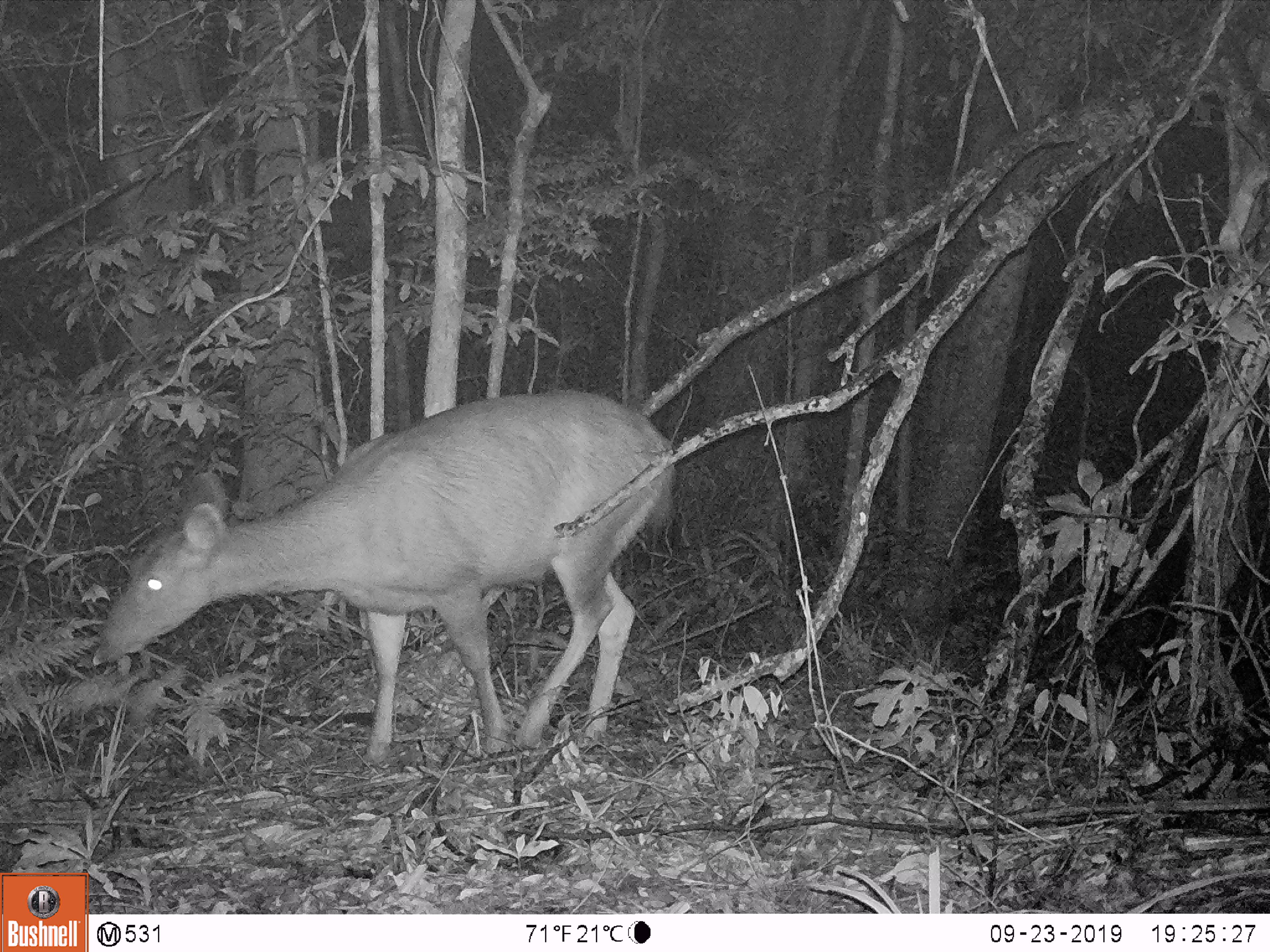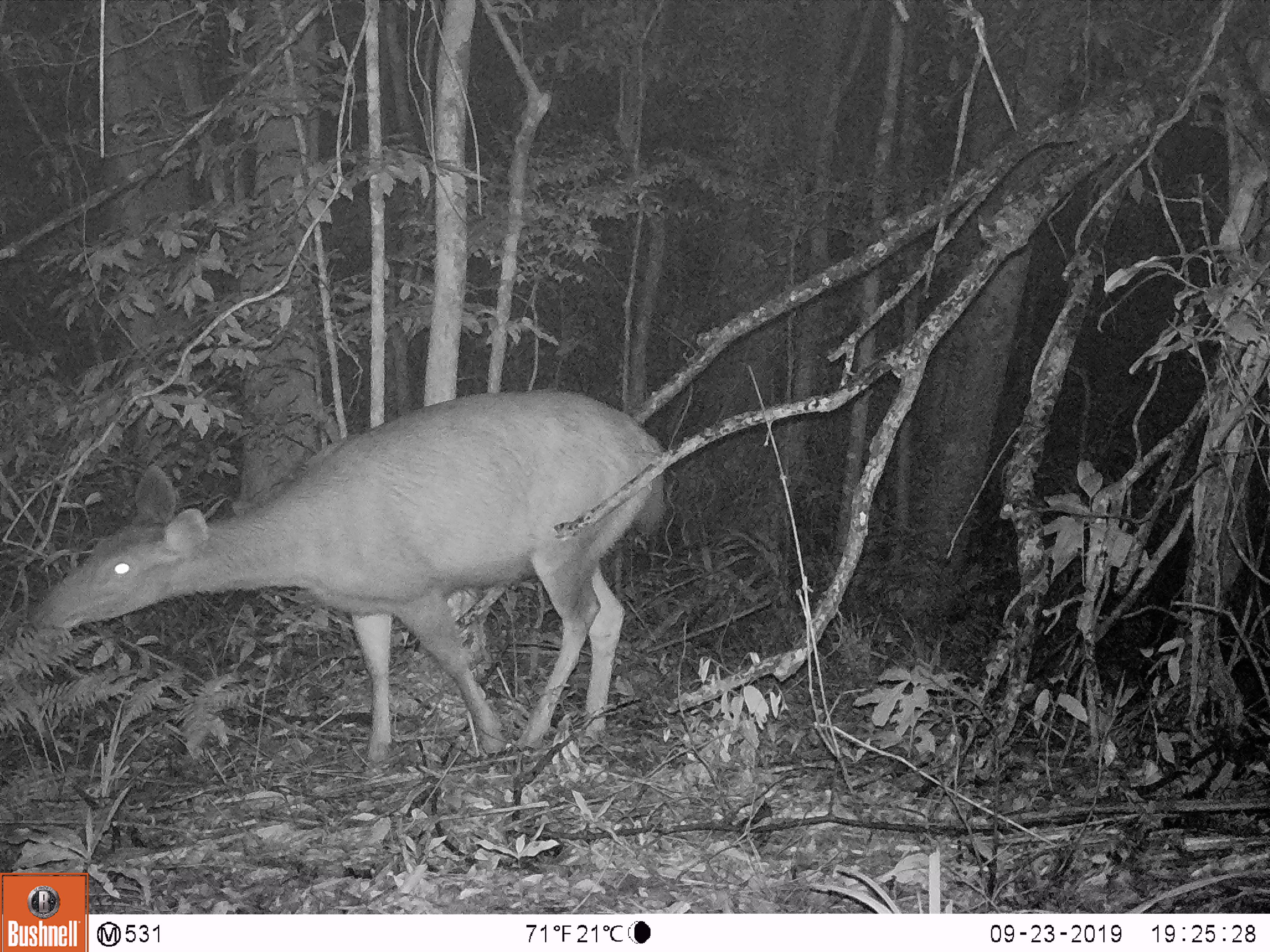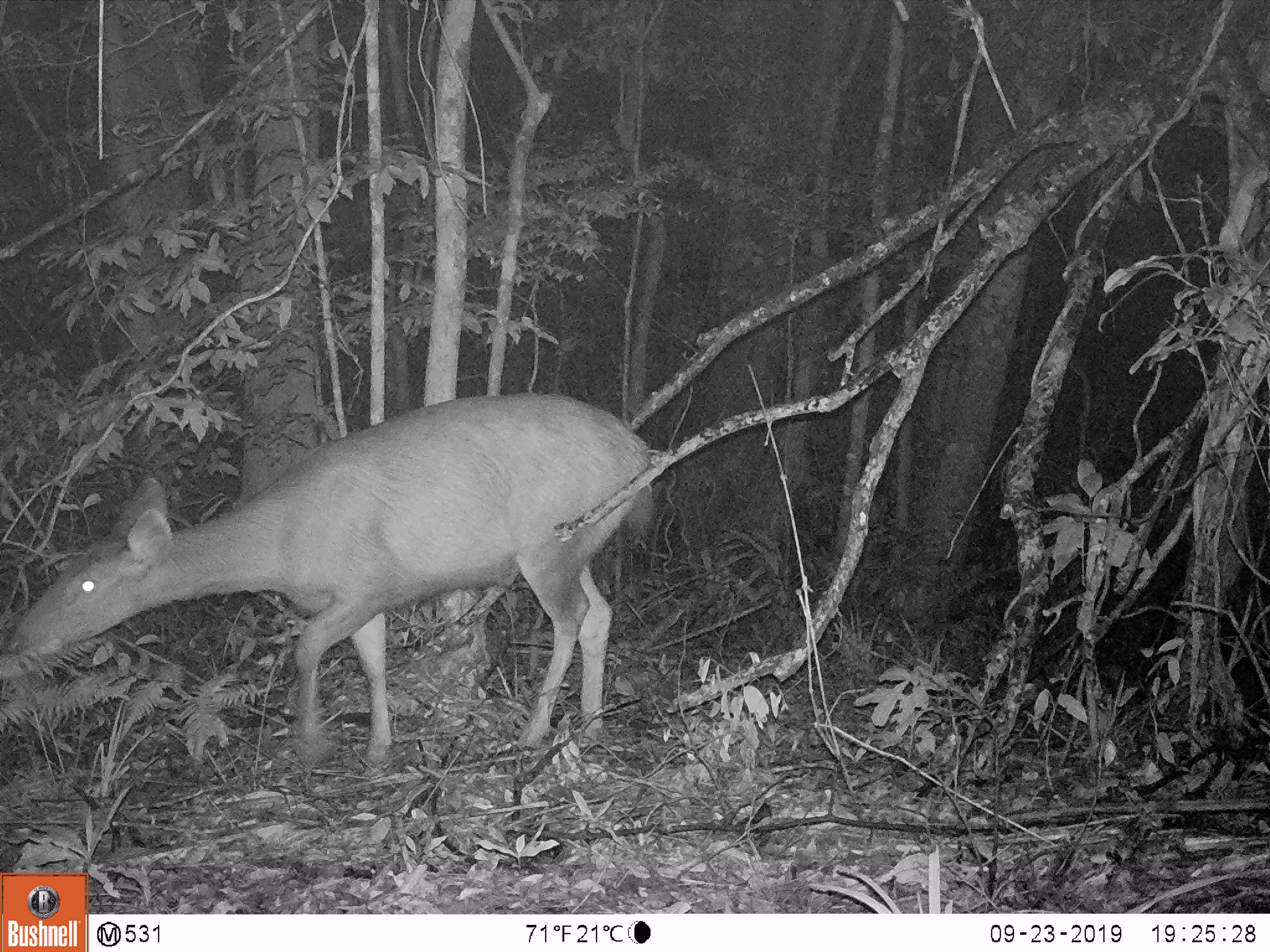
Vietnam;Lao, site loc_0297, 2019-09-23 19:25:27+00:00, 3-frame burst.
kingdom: Animalia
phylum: Chordata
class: Mammalia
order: Artiodactyla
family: Cervidae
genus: Rusa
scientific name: Rusa unicolor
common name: sambar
Sambar (Rusa unicolor). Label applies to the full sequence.